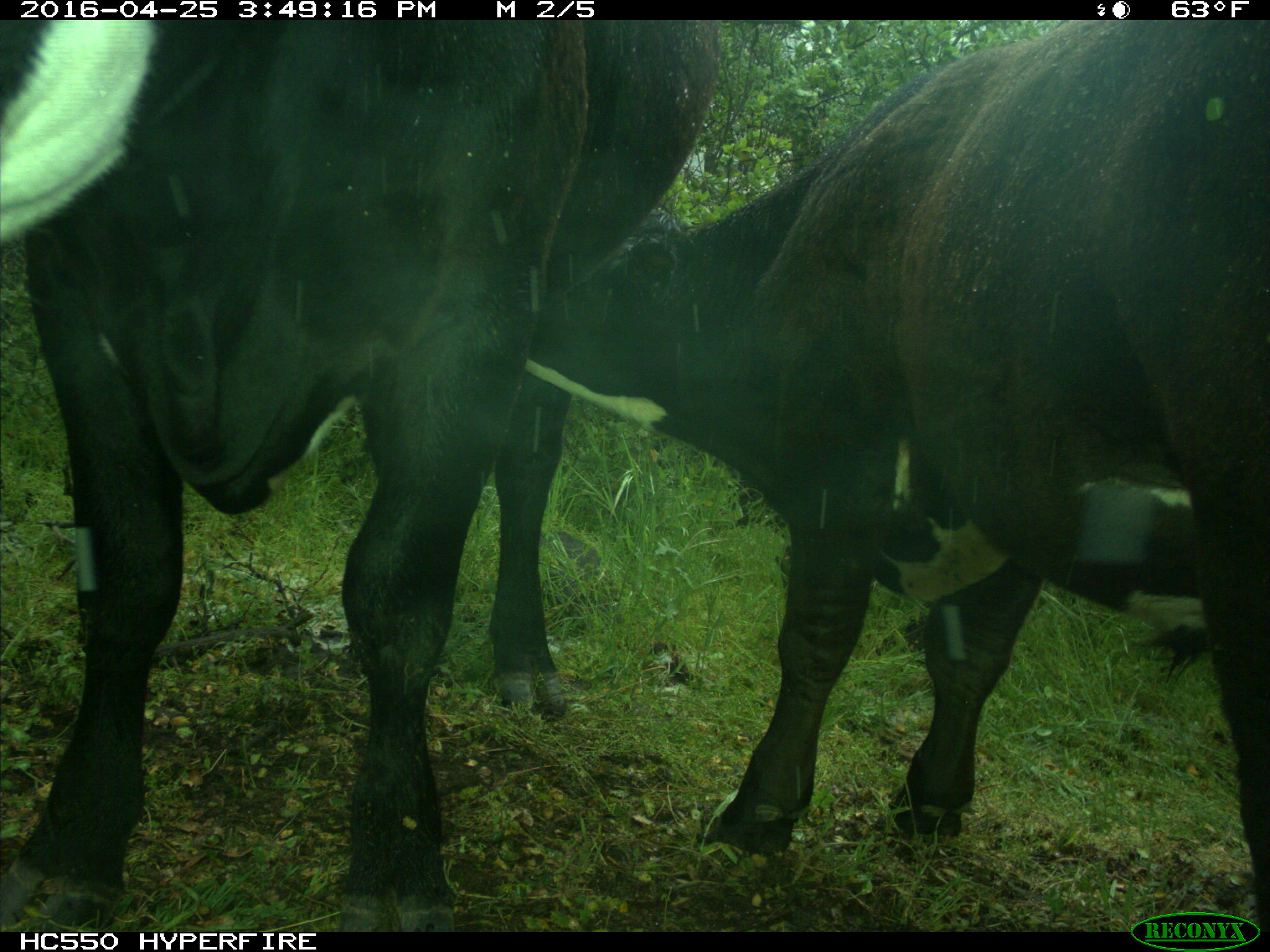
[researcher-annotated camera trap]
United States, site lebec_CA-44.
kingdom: Animalia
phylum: Chordata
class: Mammalia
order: Artiodactyla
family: Bovidae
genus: Bos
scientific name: Bos taurus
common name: domestic cow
Bos taurus (domestic cow).